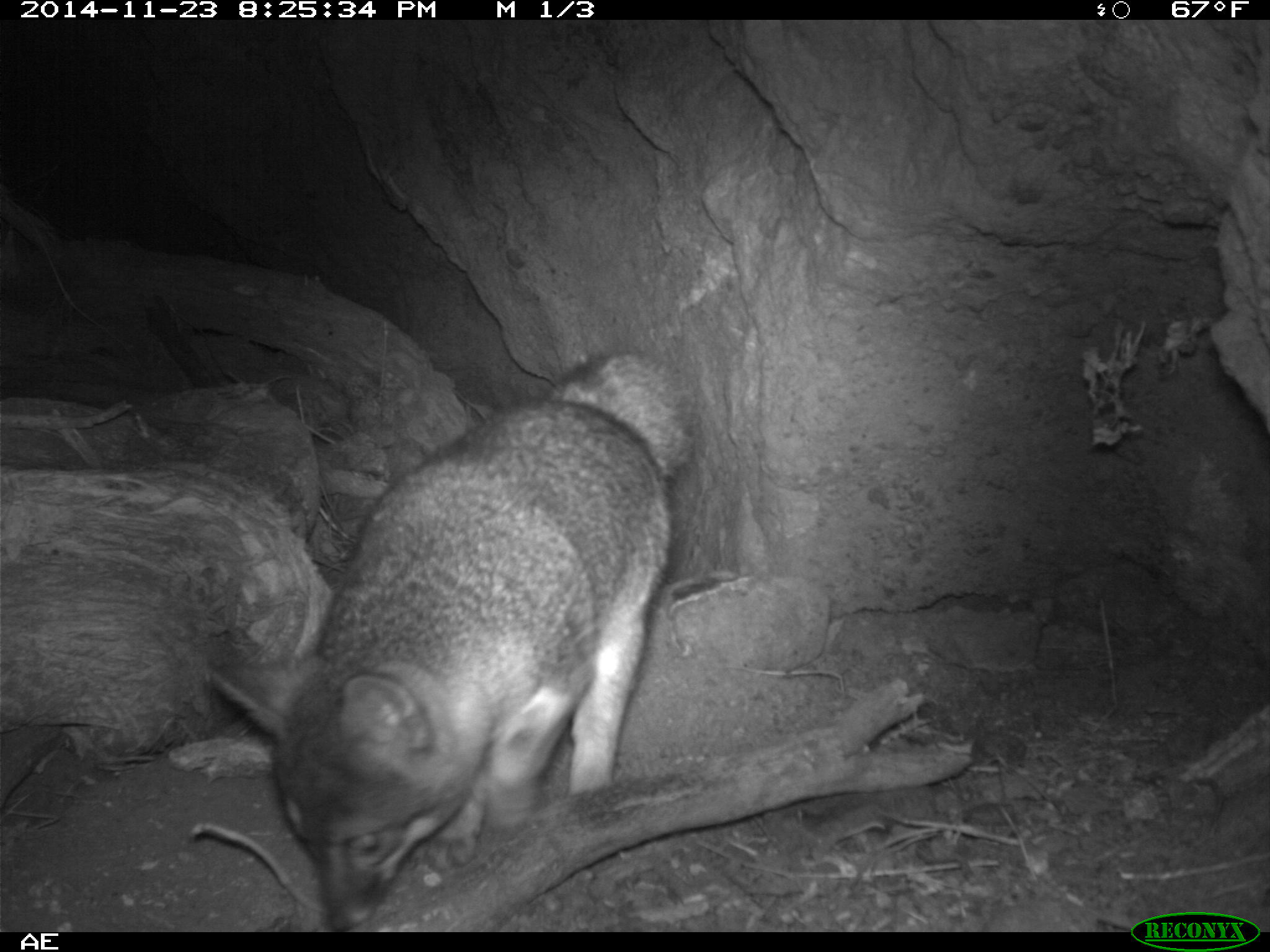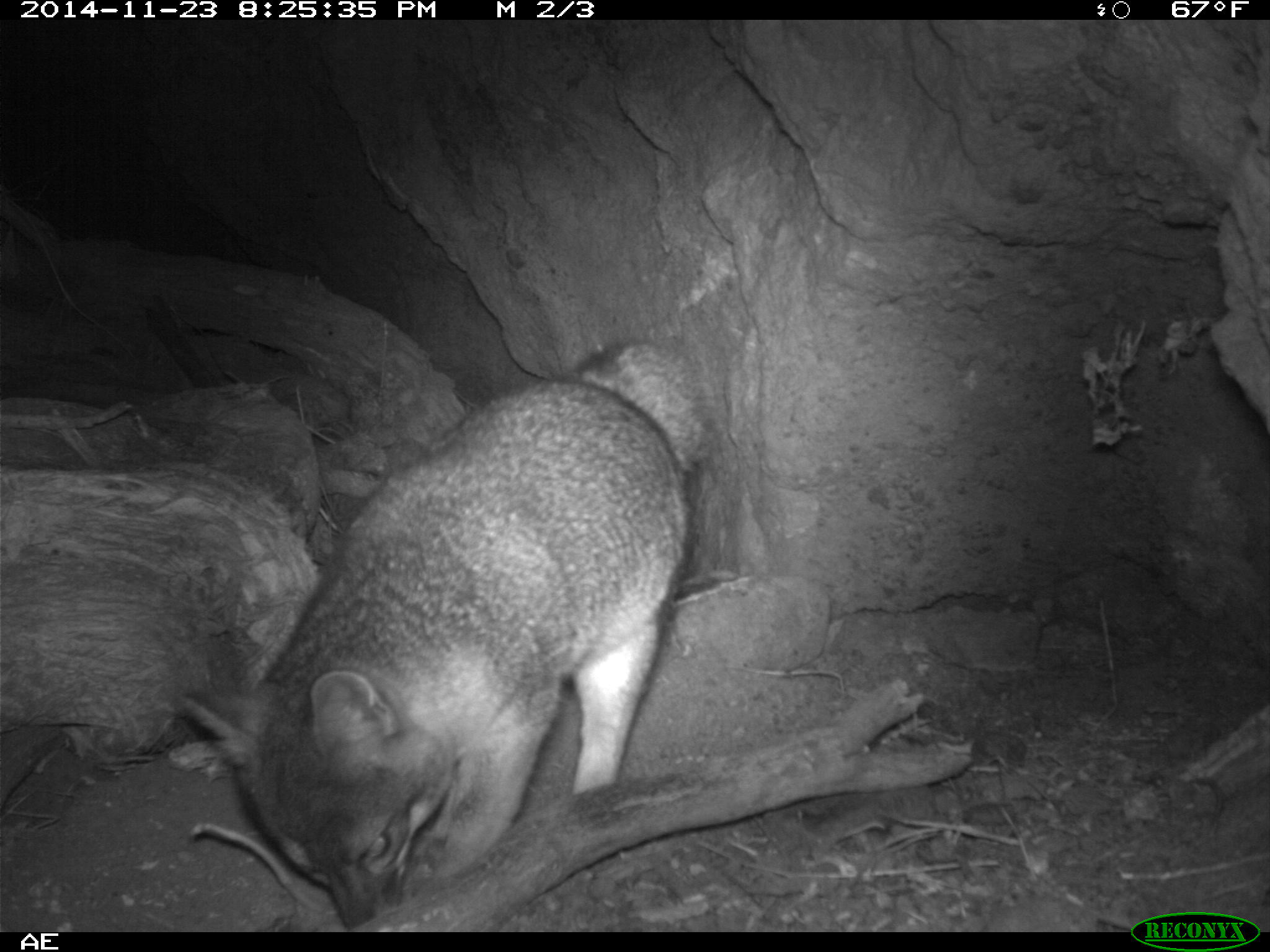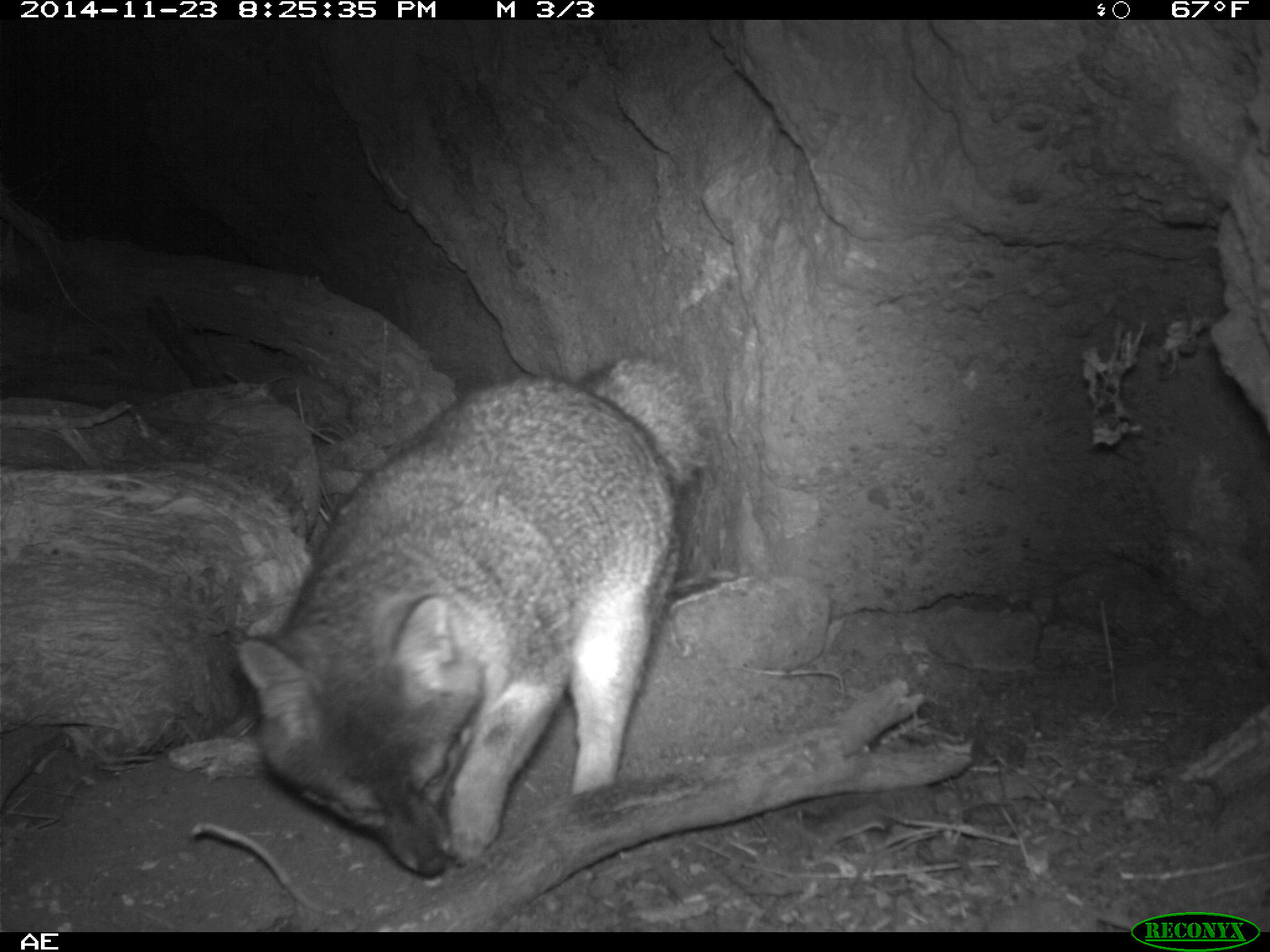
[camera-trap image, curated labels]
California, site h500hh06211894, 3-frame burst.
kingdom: Animalia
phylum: Chordata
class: Mammalia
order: Carnivora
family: Canidae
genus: Urocyon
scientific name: Urocyon littoralis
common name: island fox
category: fox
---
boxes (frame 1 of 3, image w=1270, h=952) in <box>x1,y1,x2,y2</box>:
fox: <box>206,350,693,929</box>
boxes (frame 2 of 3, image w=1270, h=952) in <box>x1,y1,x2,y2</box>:
fox: <box>178,340,708,930</box>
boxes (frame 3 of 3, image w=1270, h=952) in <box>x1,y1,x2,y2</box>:
fox: <box>234,352,712,879</box>